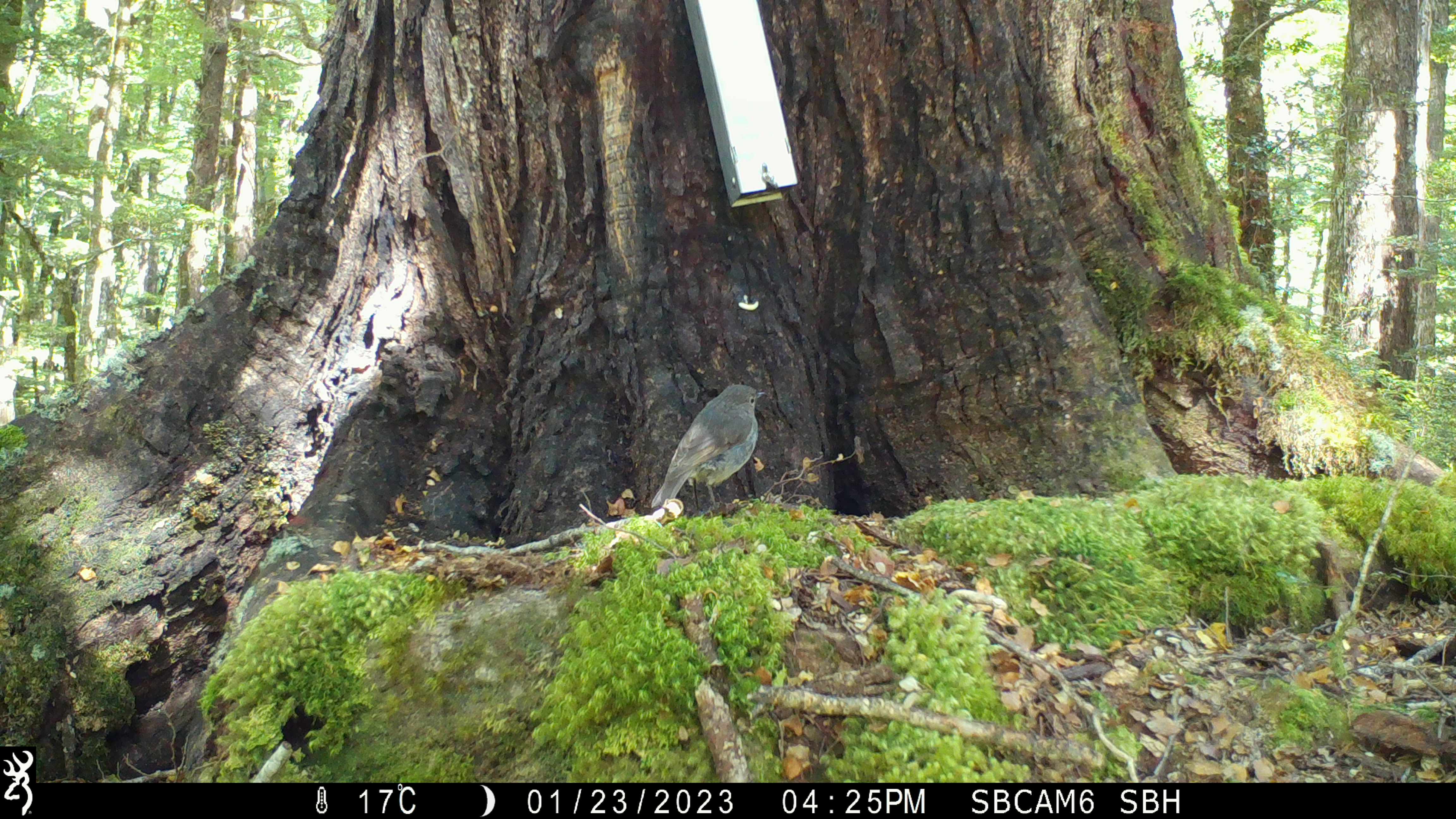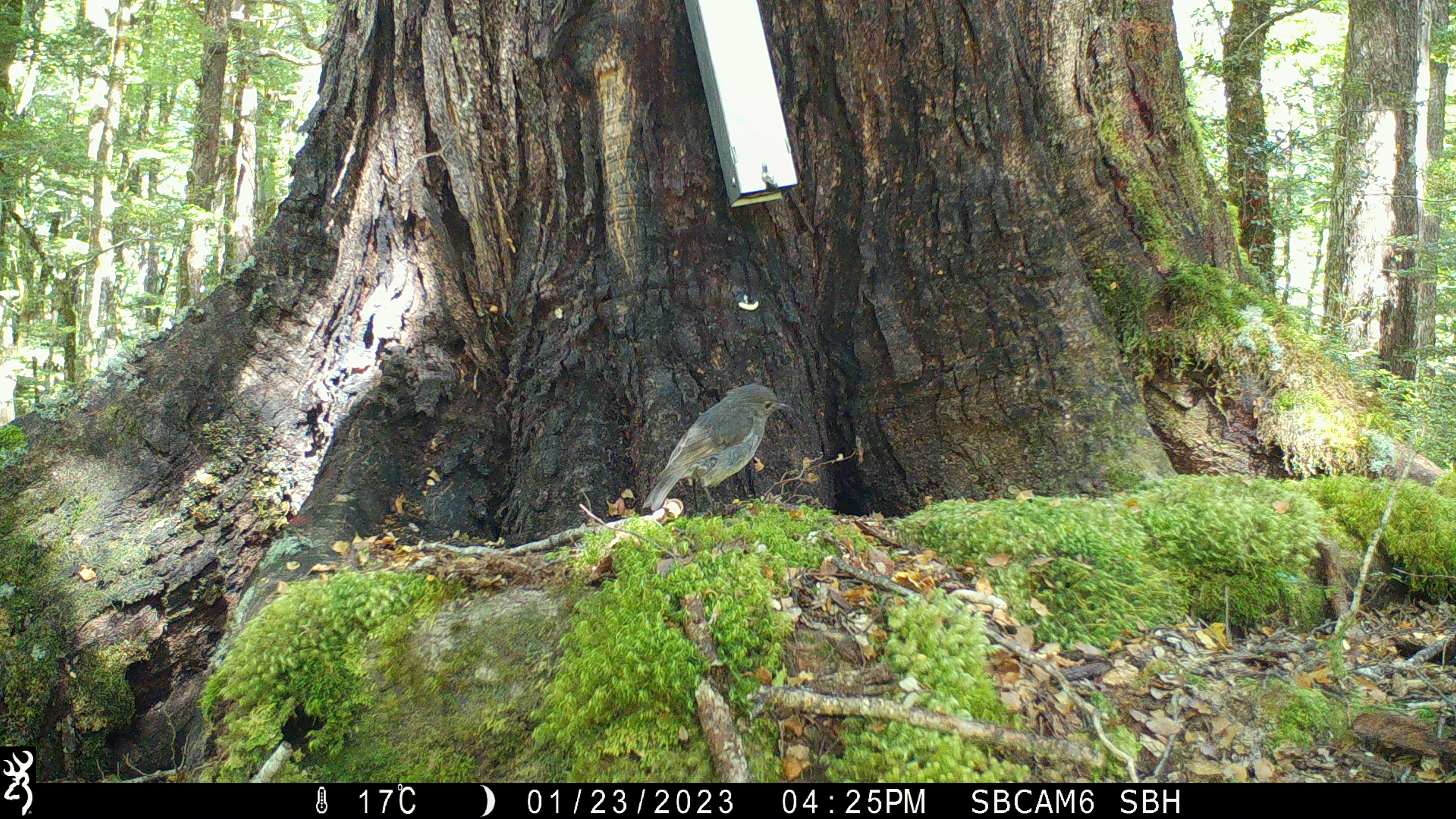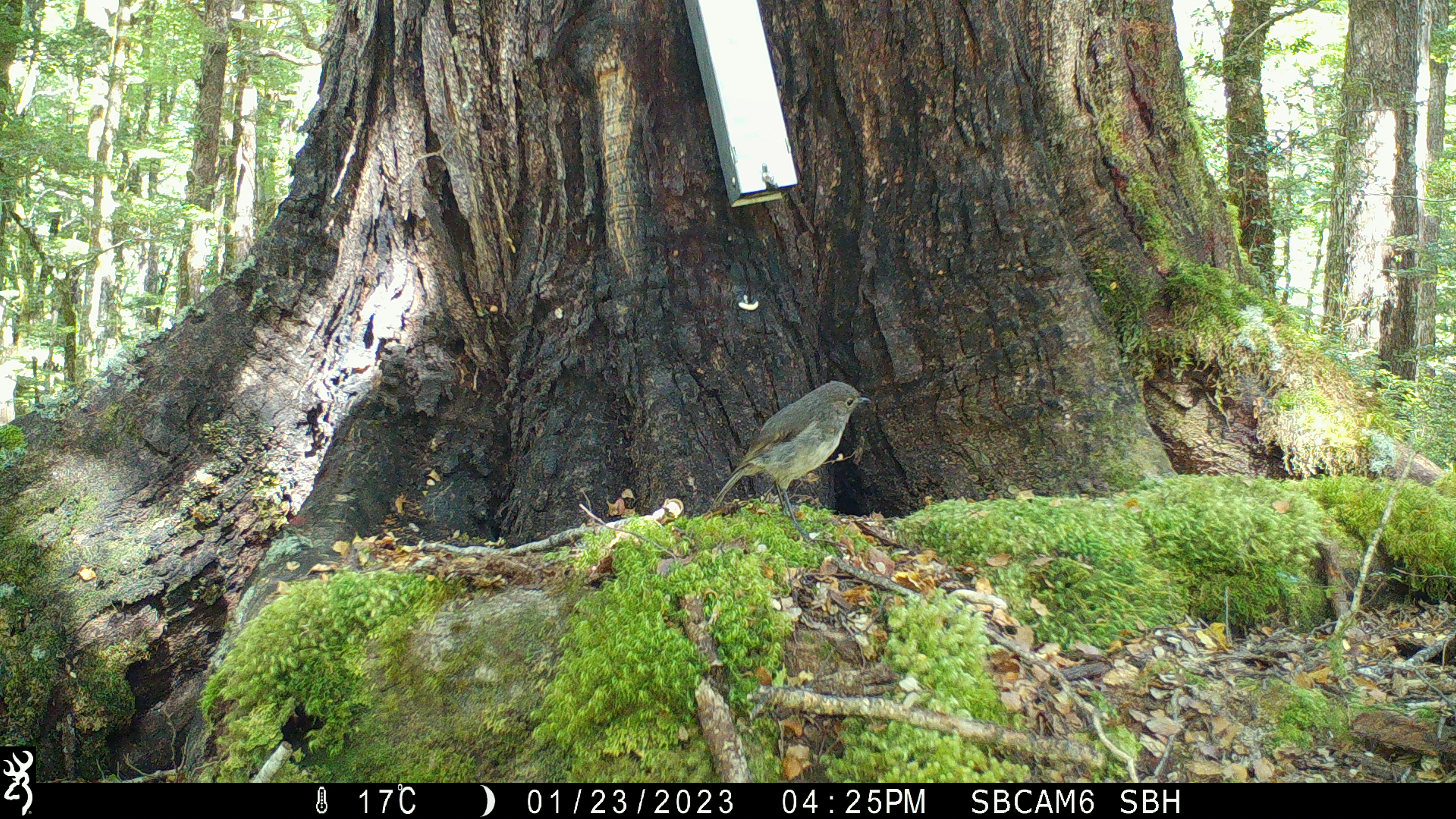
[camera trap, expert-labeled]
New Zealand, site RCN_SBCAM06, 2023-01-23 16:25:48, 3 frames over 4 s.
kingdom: Animalia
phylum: Chordata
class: Aves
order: Passeriformes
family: Petroicidae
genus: Petroica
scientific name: Petroica australis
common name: new zealand robin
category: robin